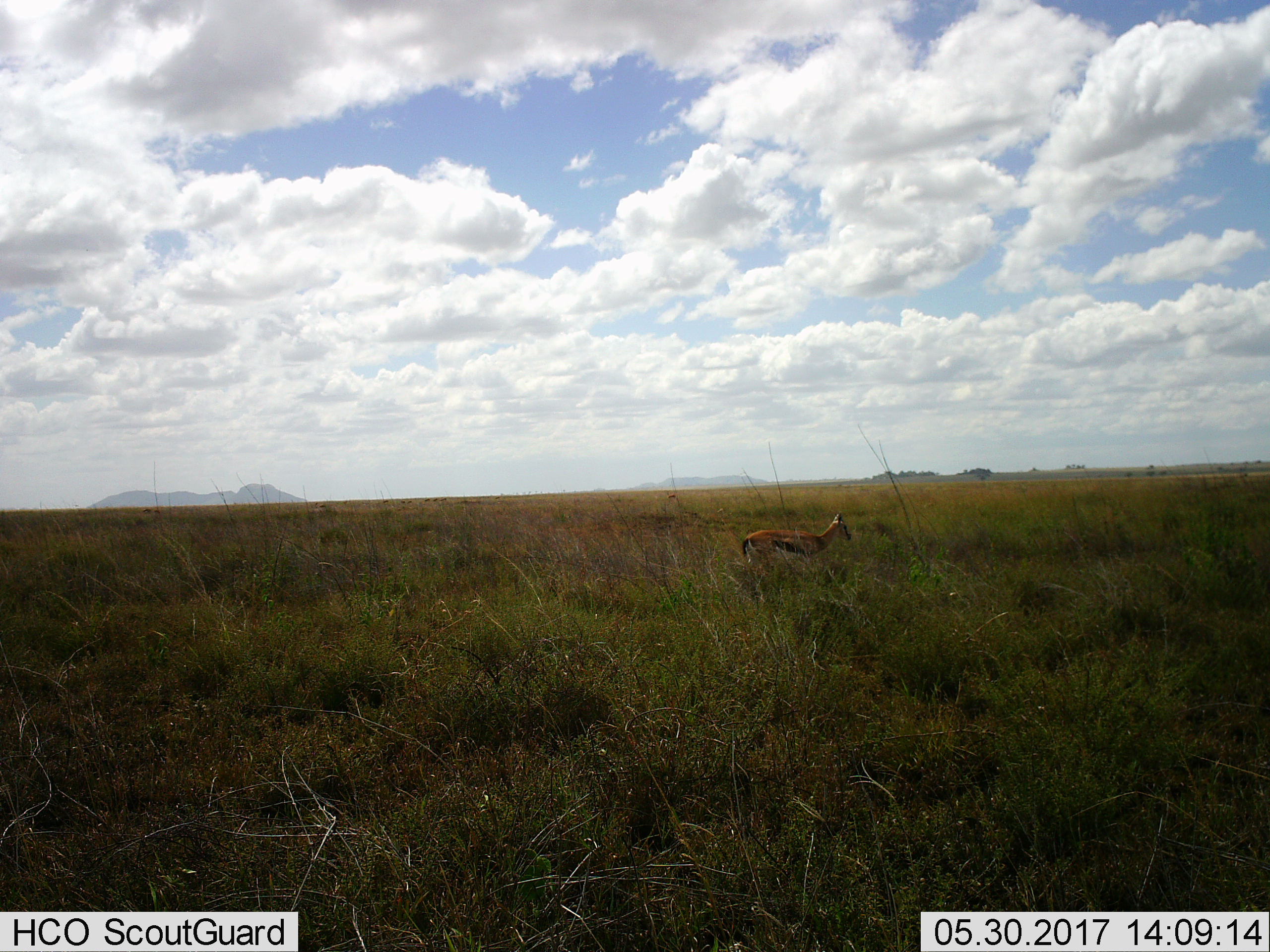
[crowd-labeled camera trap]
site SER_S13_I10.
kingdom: Animalia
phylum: Chordata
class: Mammalia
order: Artiodactyla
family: Bovidae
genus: Eudorcas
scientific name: Eudorcas thomsonii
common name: thomson's gazelle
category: gazellethomsons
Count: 1.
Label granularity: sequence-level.